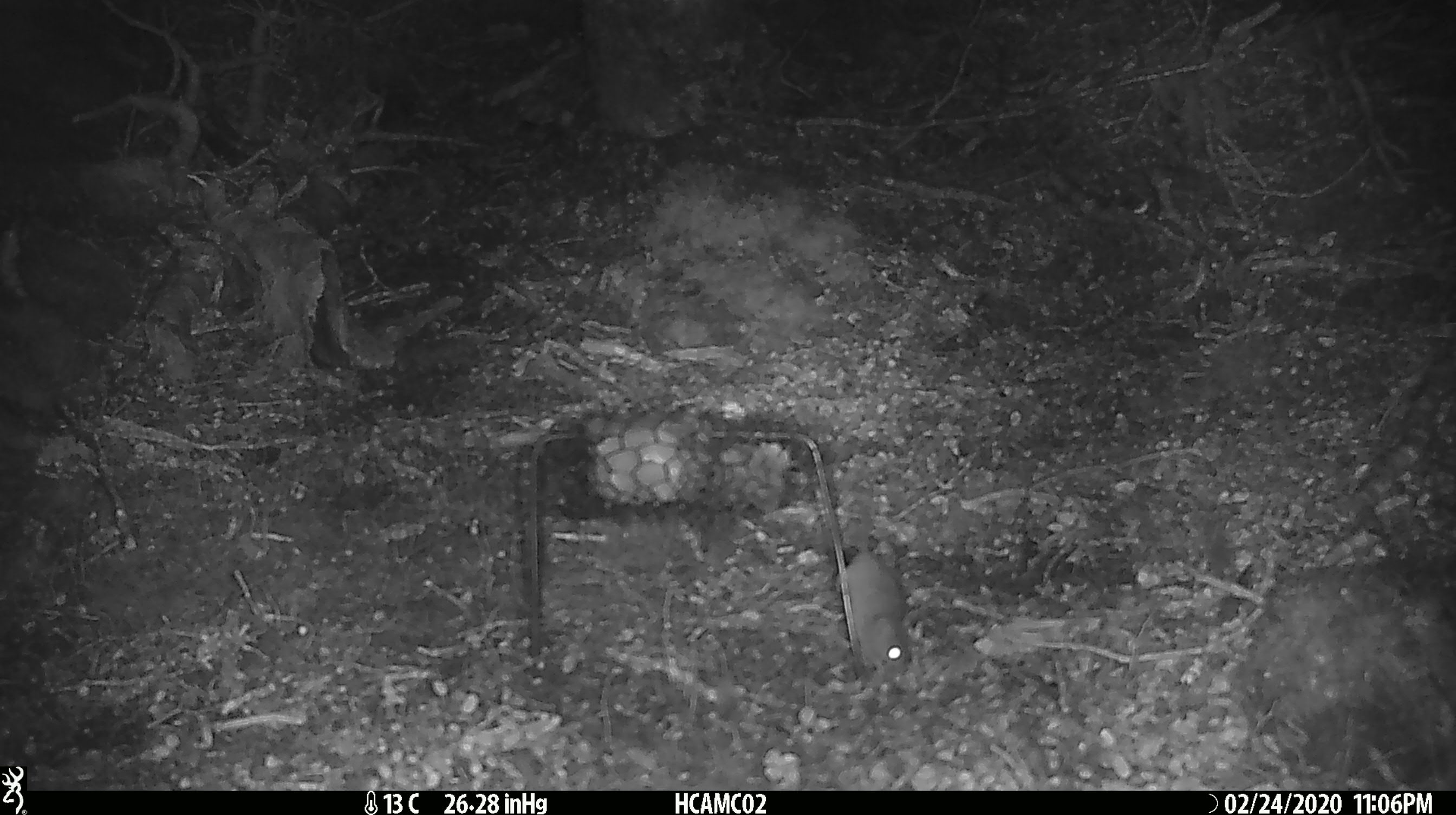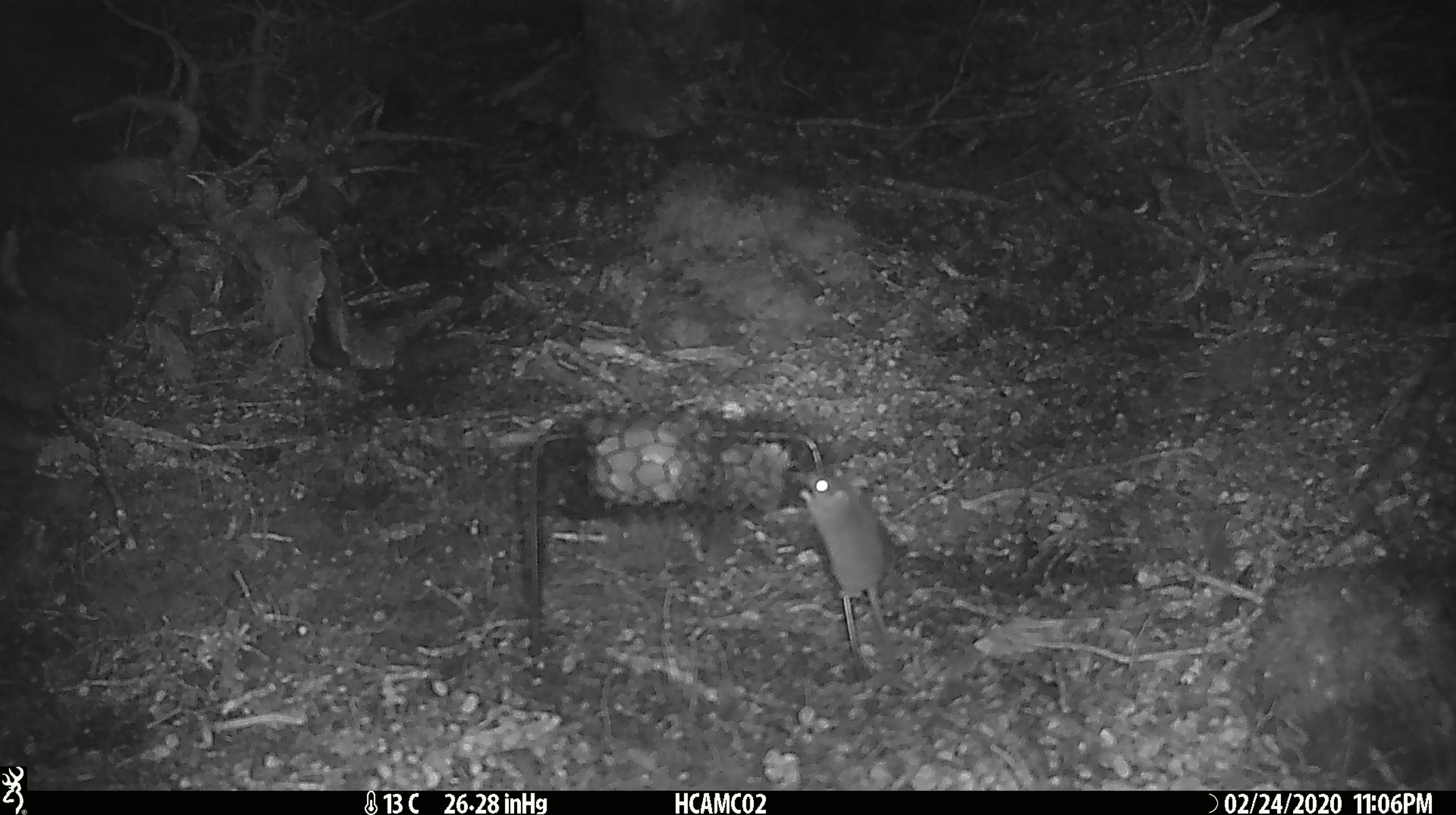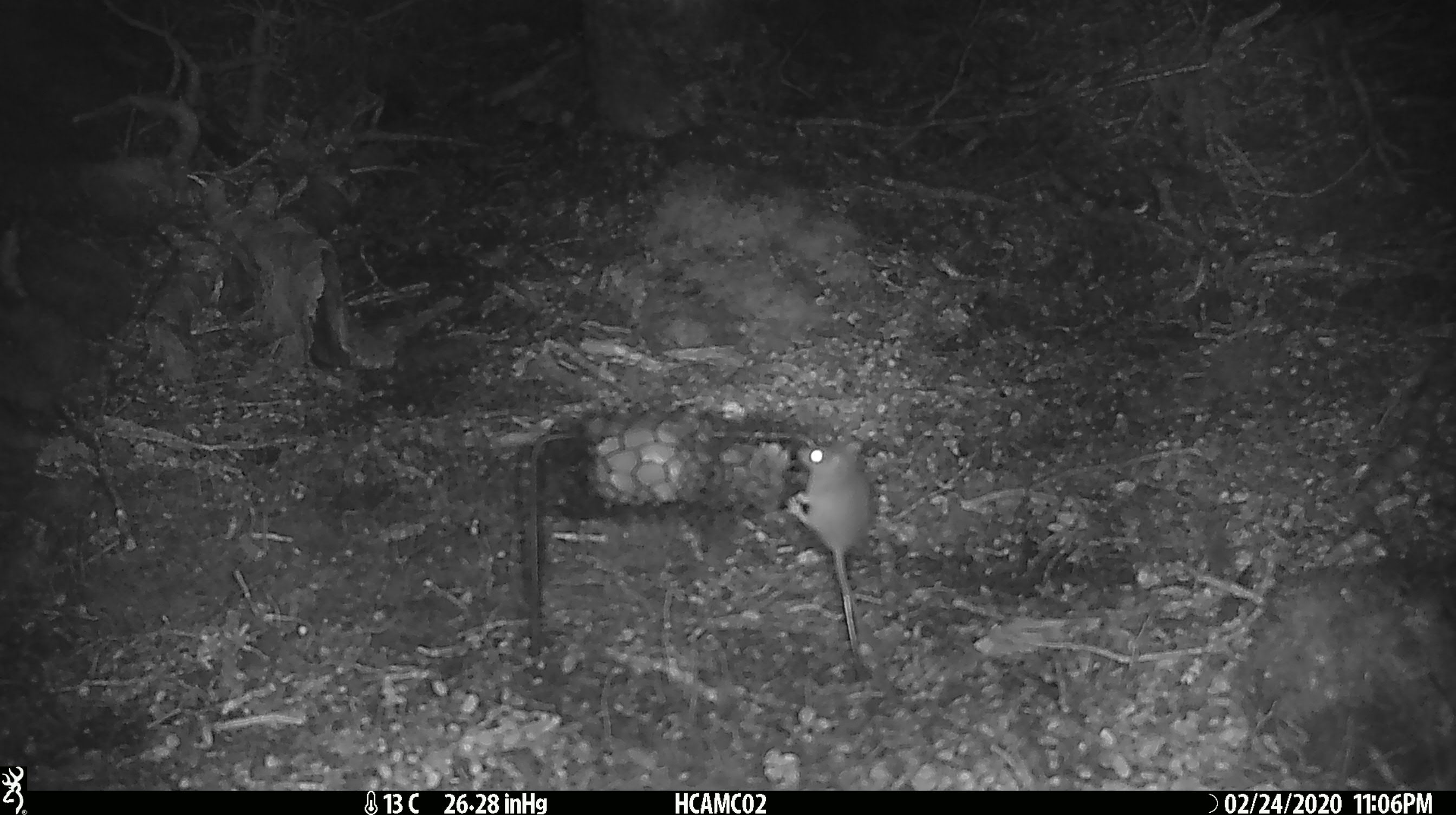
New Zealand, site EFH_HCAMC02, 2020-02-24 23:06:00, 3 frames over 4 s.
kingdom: Animalia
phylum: Chordata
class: Mammalia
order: Rodentia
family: Muridae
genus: Mus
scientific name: Mus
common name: mouse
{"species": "mouse (Mus)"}